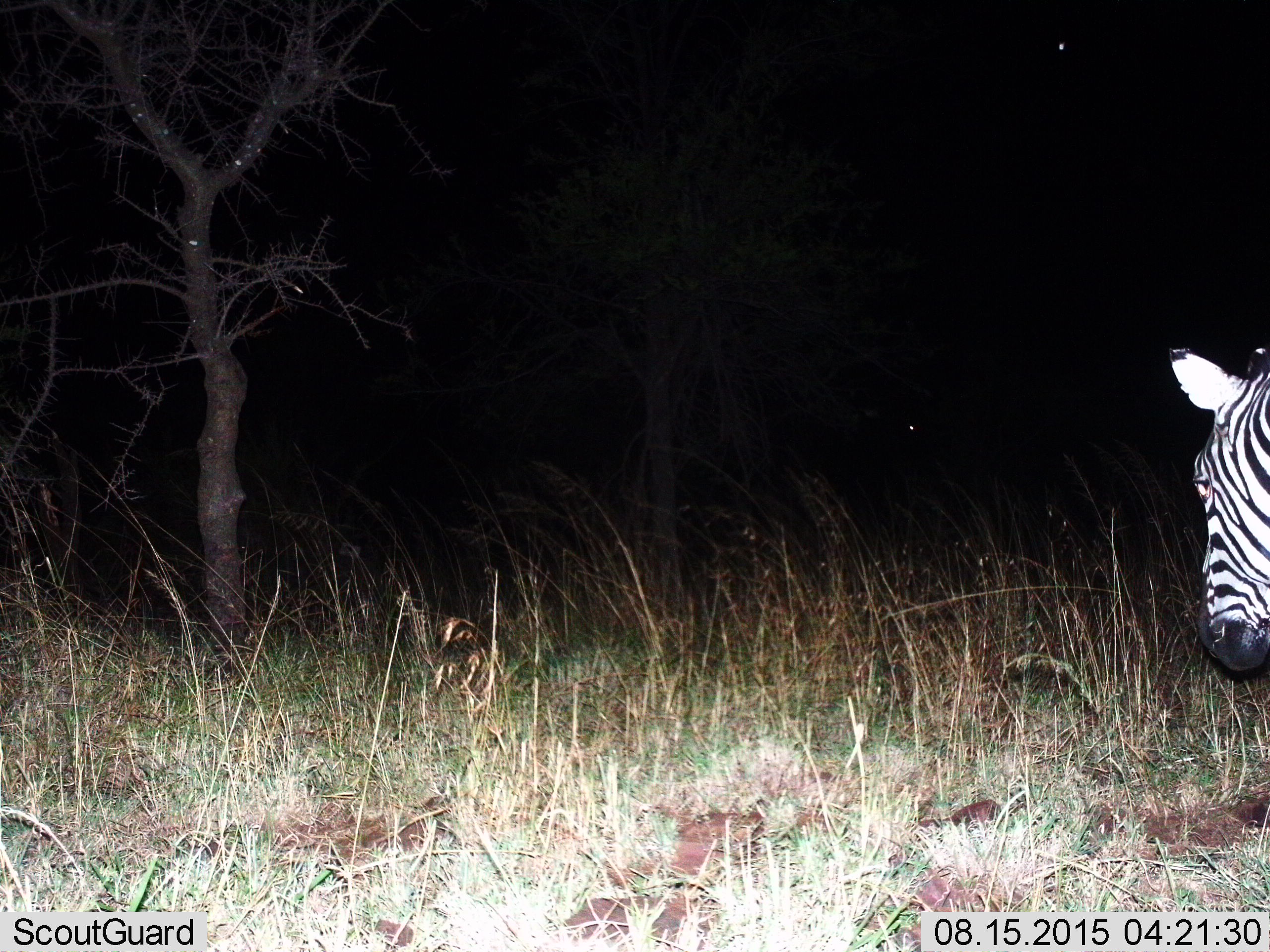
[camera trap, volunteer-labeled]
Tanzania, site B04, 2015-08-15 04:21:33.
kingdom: Animalia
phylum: Chordata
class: Mammalia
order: Perissodactyla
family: Equidae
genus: Equus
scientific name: Equus quagga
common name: plains zebra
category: zebra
Zebra (plains zebra) (Equus quagga), count 1. Behavior (volunteer vote fractions): standing 70%, resting 0%, moving 30%, interacting 0%. Young present (vote fraction): 0%. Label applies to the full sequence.